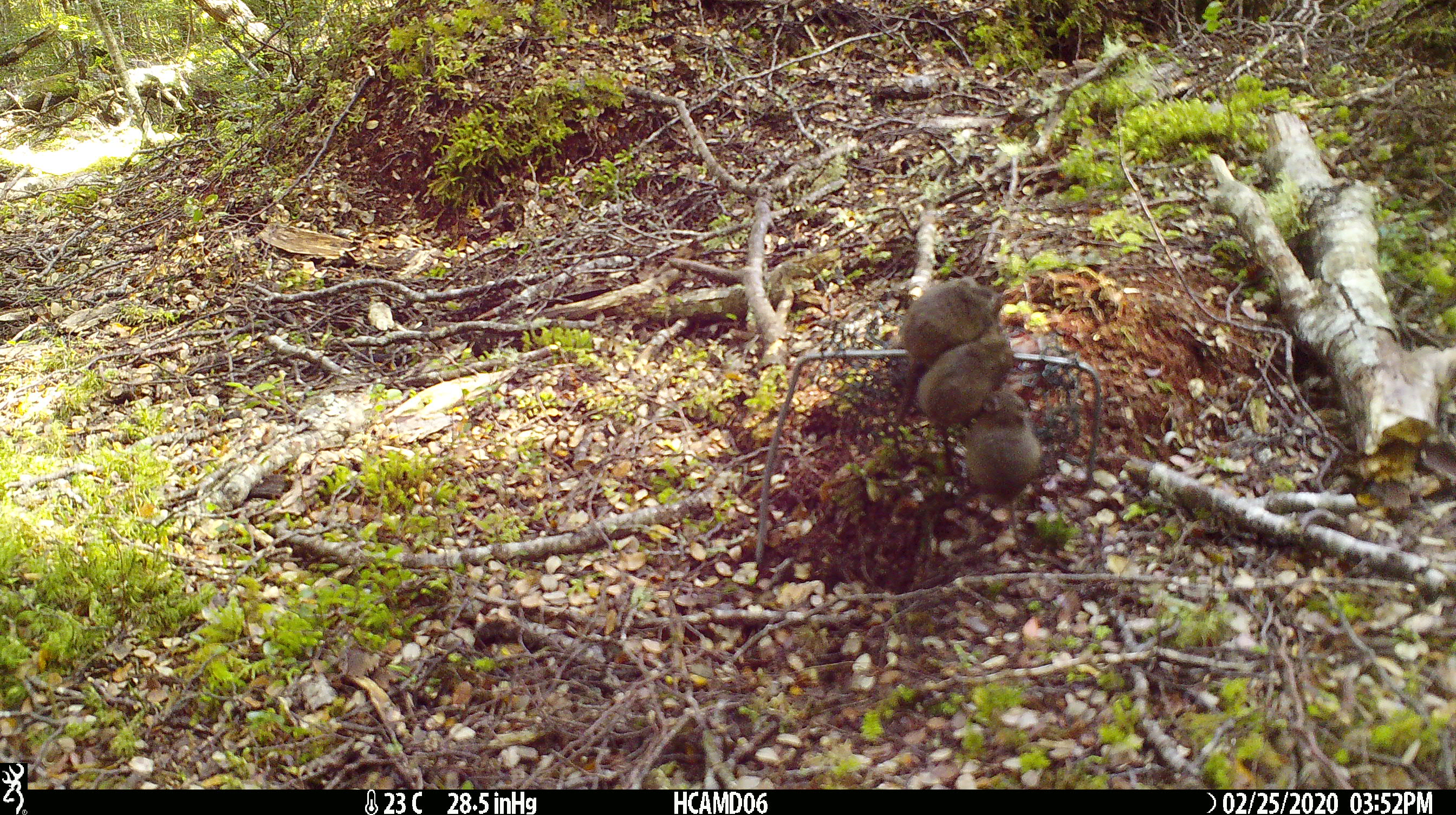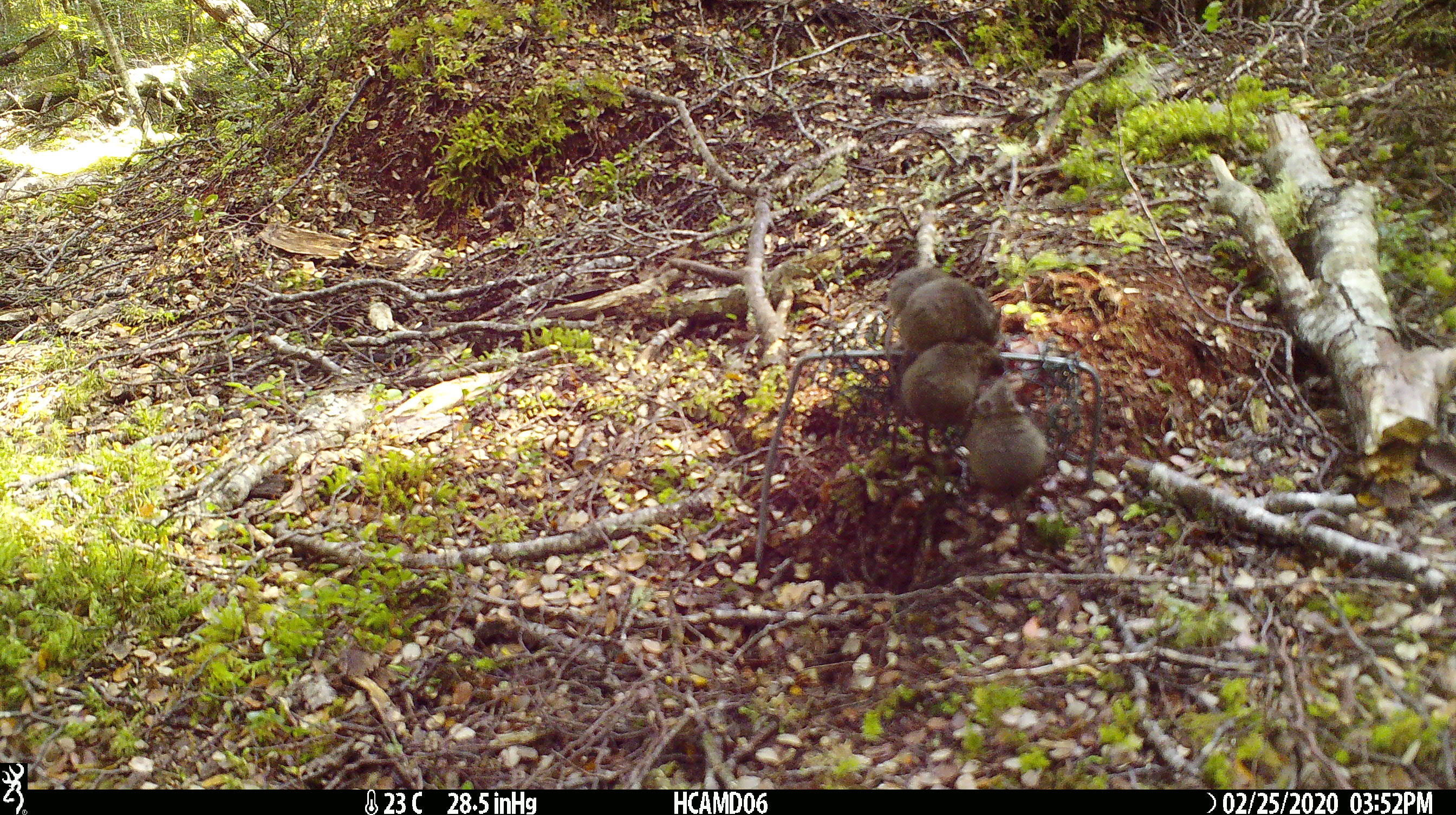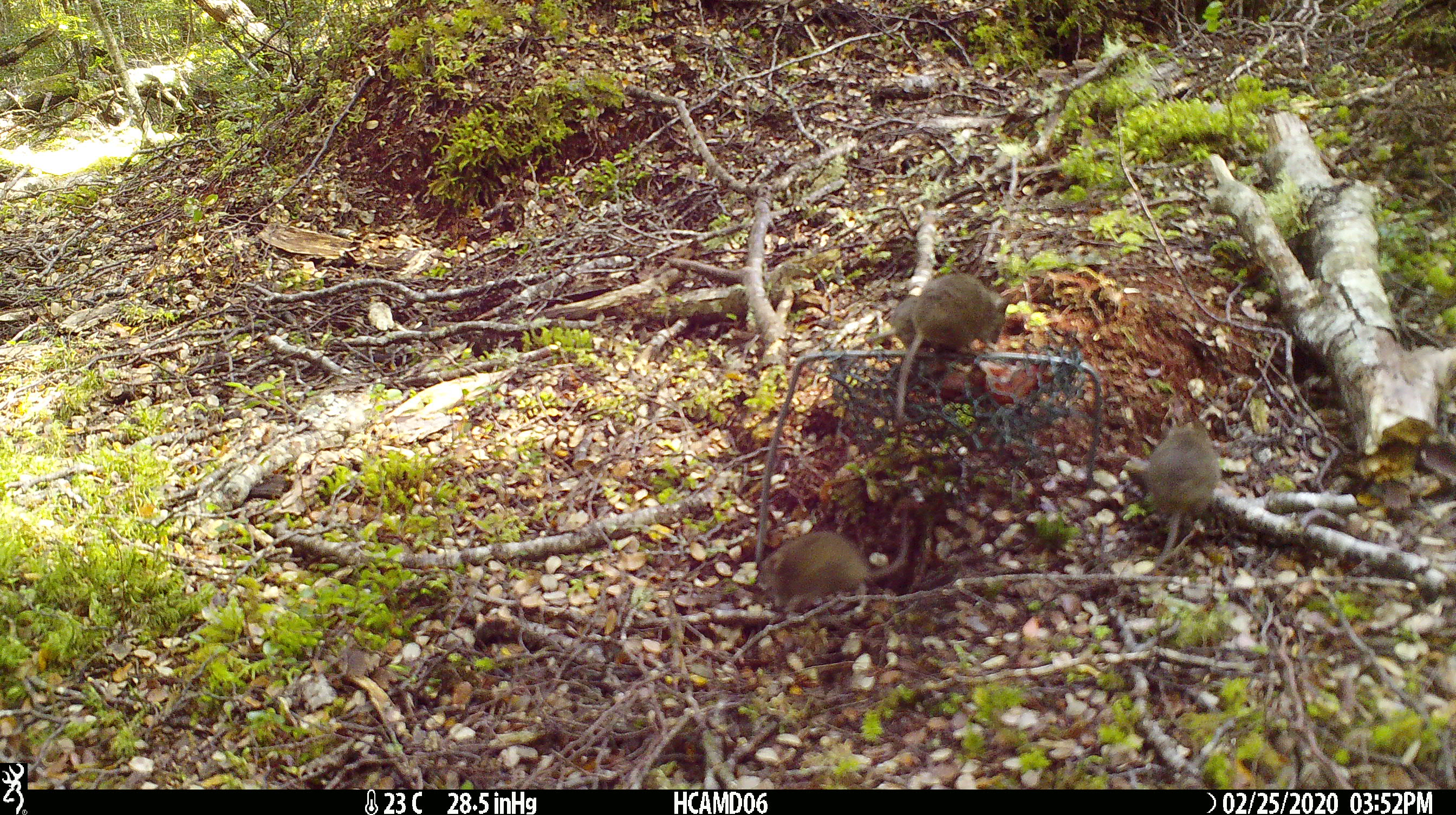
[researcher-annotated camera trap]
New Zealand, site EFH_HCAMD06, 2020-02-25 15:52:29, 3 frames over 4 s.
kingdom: Animalia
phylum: Chordata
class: Mammalia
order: Rodentia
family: Muridae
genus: Mus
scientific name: Mus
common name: mouse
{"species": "mouse (Mus)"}